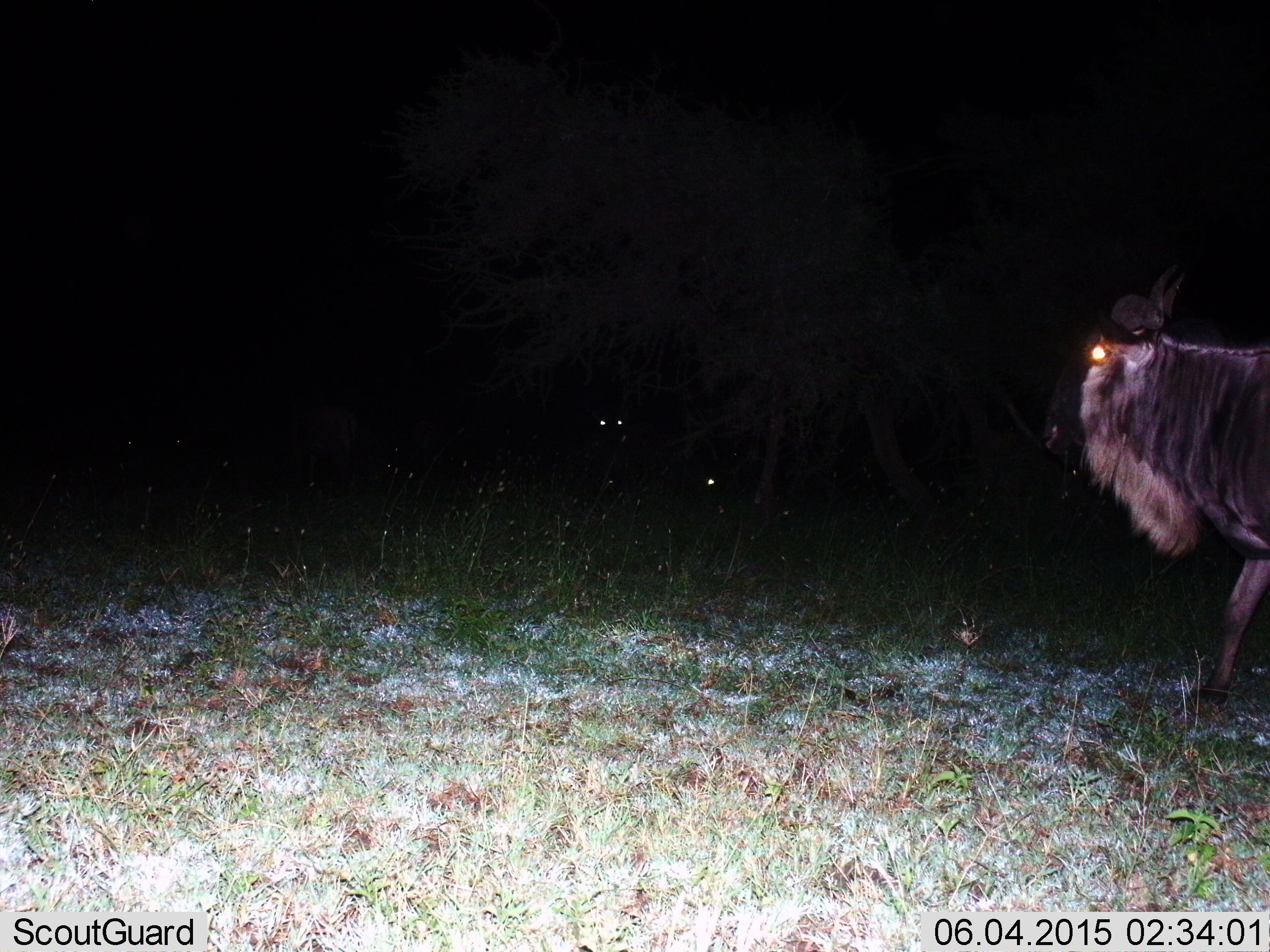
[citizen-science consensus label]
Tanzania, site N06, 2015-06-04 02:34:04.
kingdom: Animalia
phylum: Chordata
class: Mammalia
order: Artiodactyla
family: Bovidae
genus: Connochaetes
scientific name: Connochaetes taurinus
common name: blue wildebeest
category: wildebeest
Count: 1.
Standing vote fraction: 73%.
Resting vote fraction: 18%.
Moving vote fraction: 55%.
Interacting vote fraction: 0%.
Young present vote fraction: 0%.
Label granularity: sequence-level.